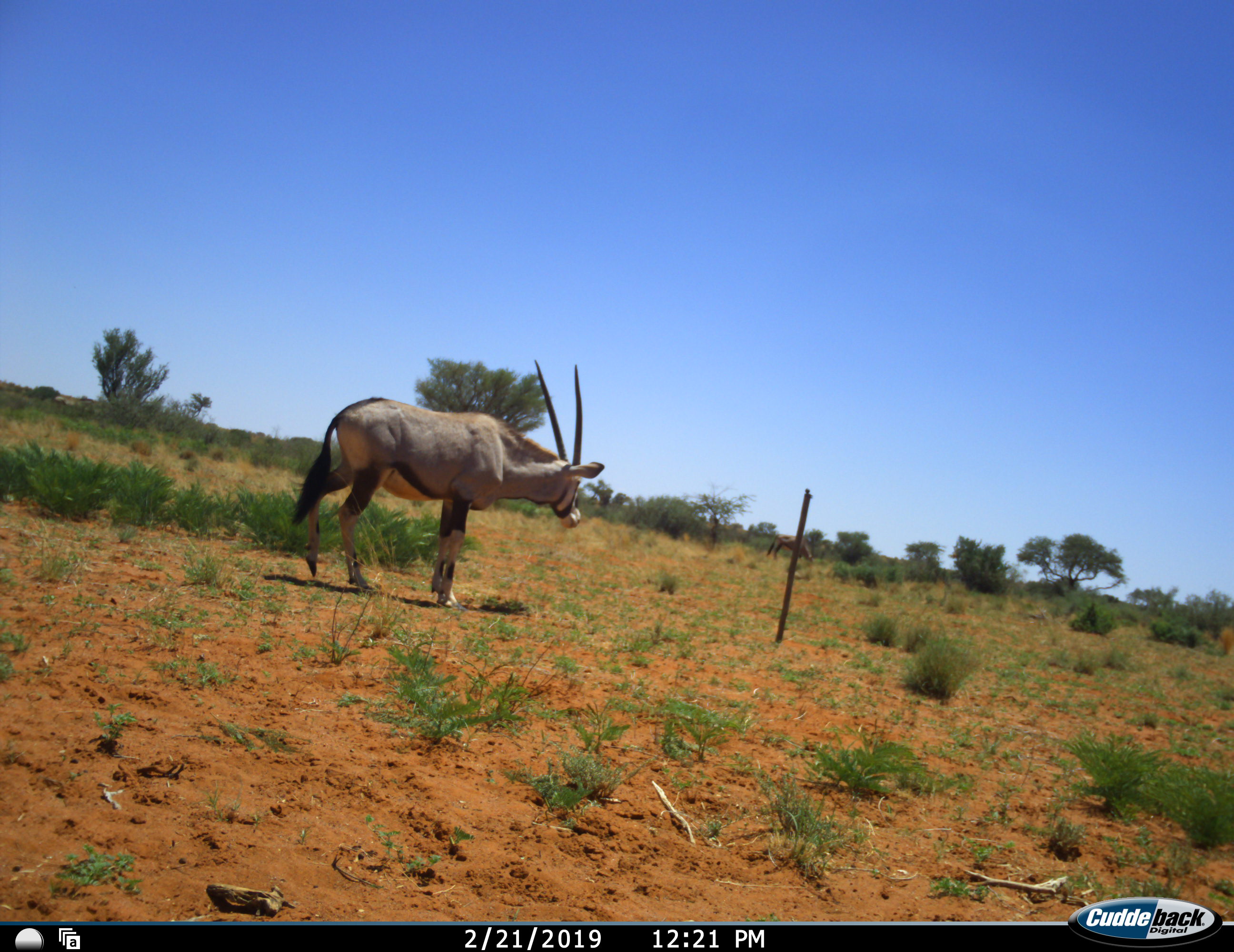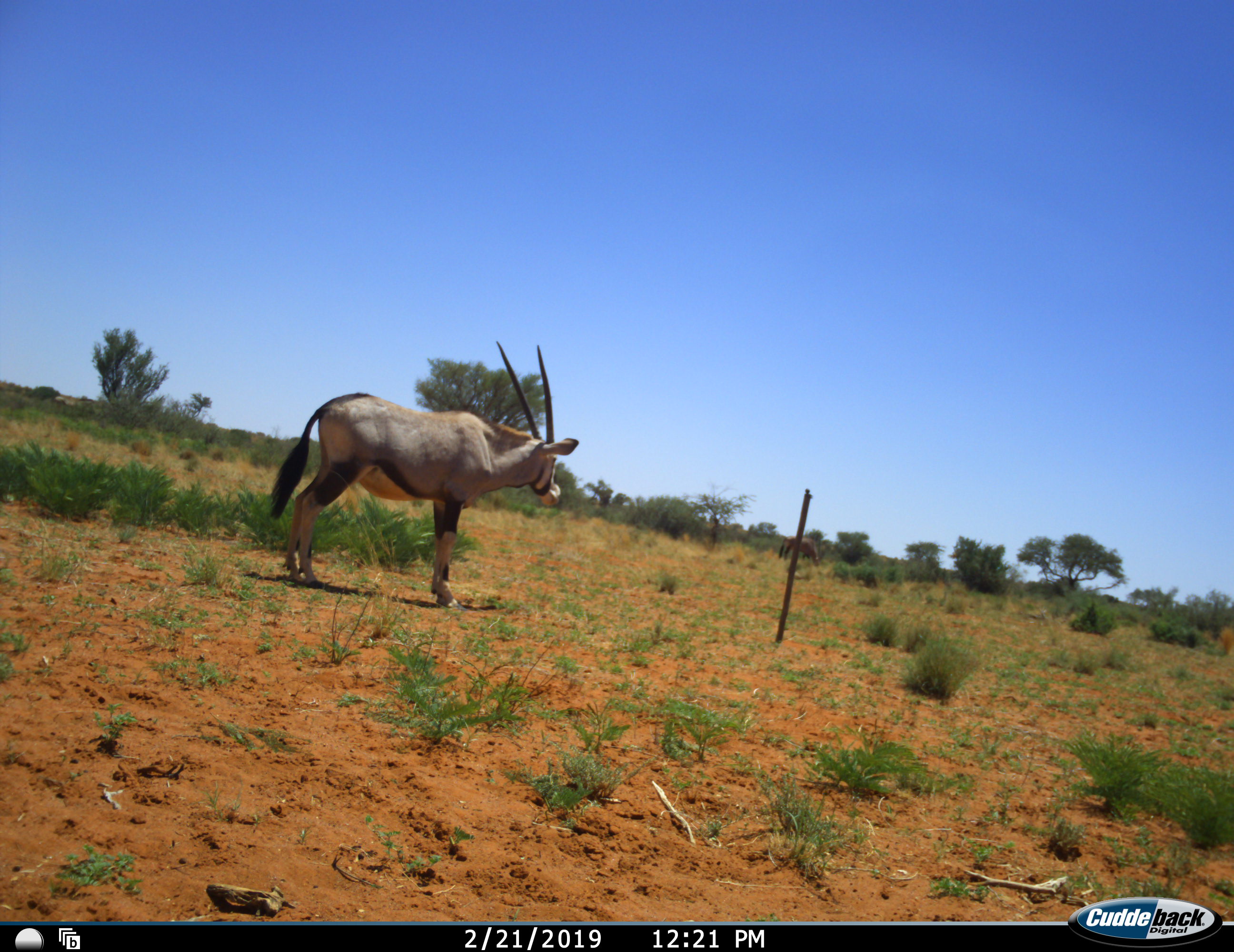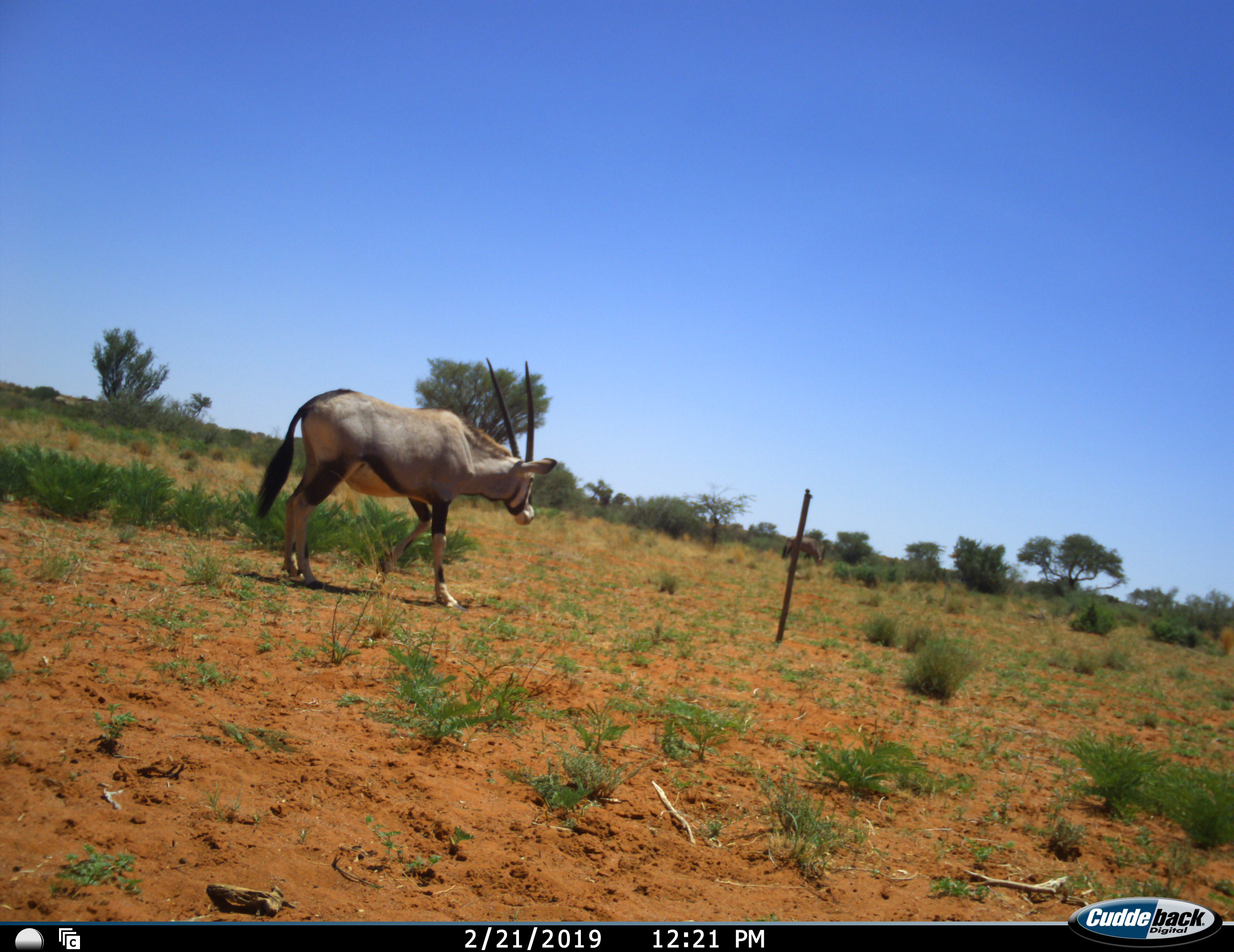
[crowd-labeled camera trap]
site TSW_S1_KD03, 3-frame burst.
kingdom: Animalia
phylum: Chordata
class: Mammalia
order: Artiodactyla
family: Bovidae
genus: Oryx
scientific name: Oryx gazella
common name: gemsbok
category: oryx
Oryx (gemsbok) (Oryx gazella), count 2. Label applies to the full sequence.